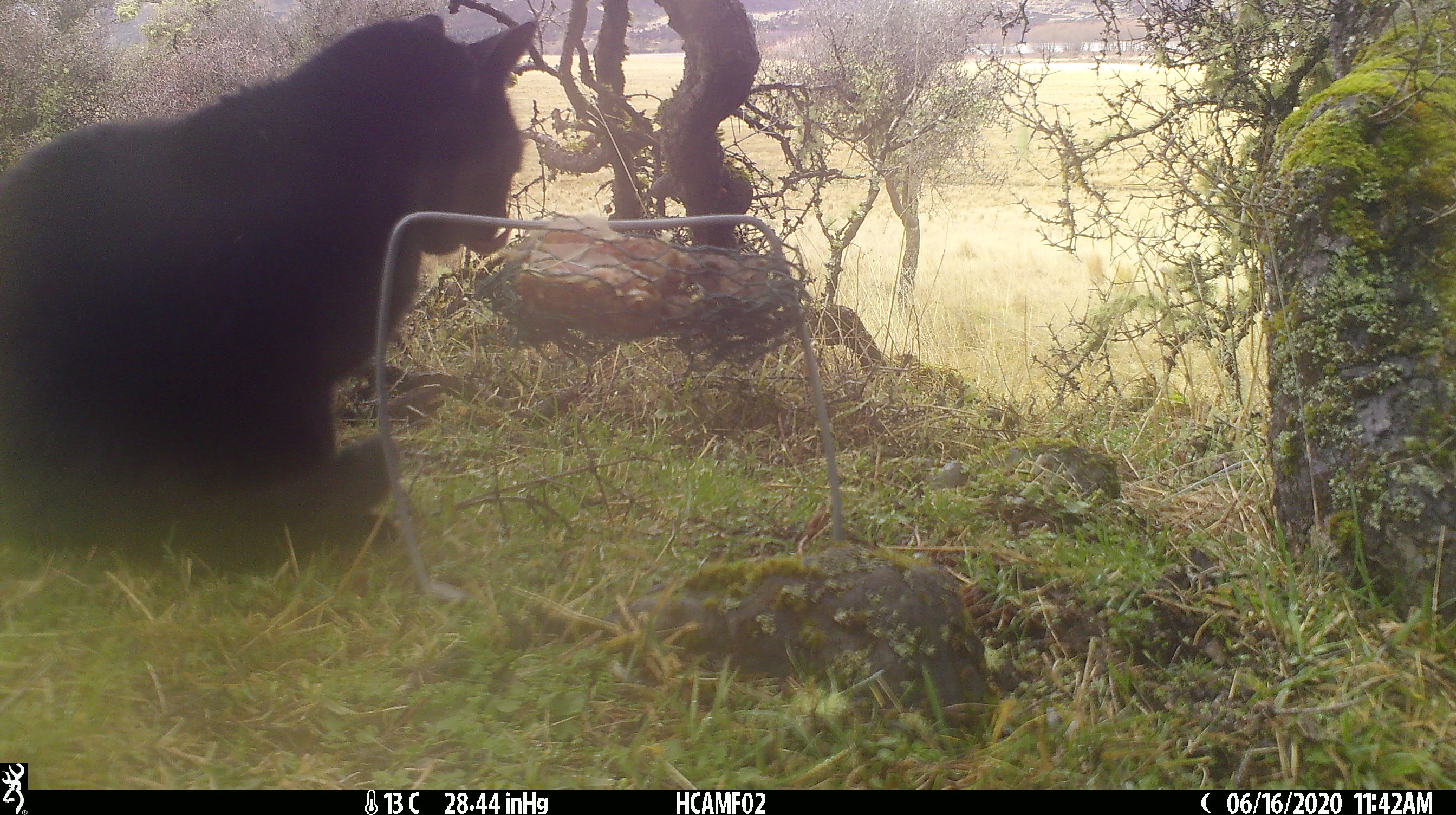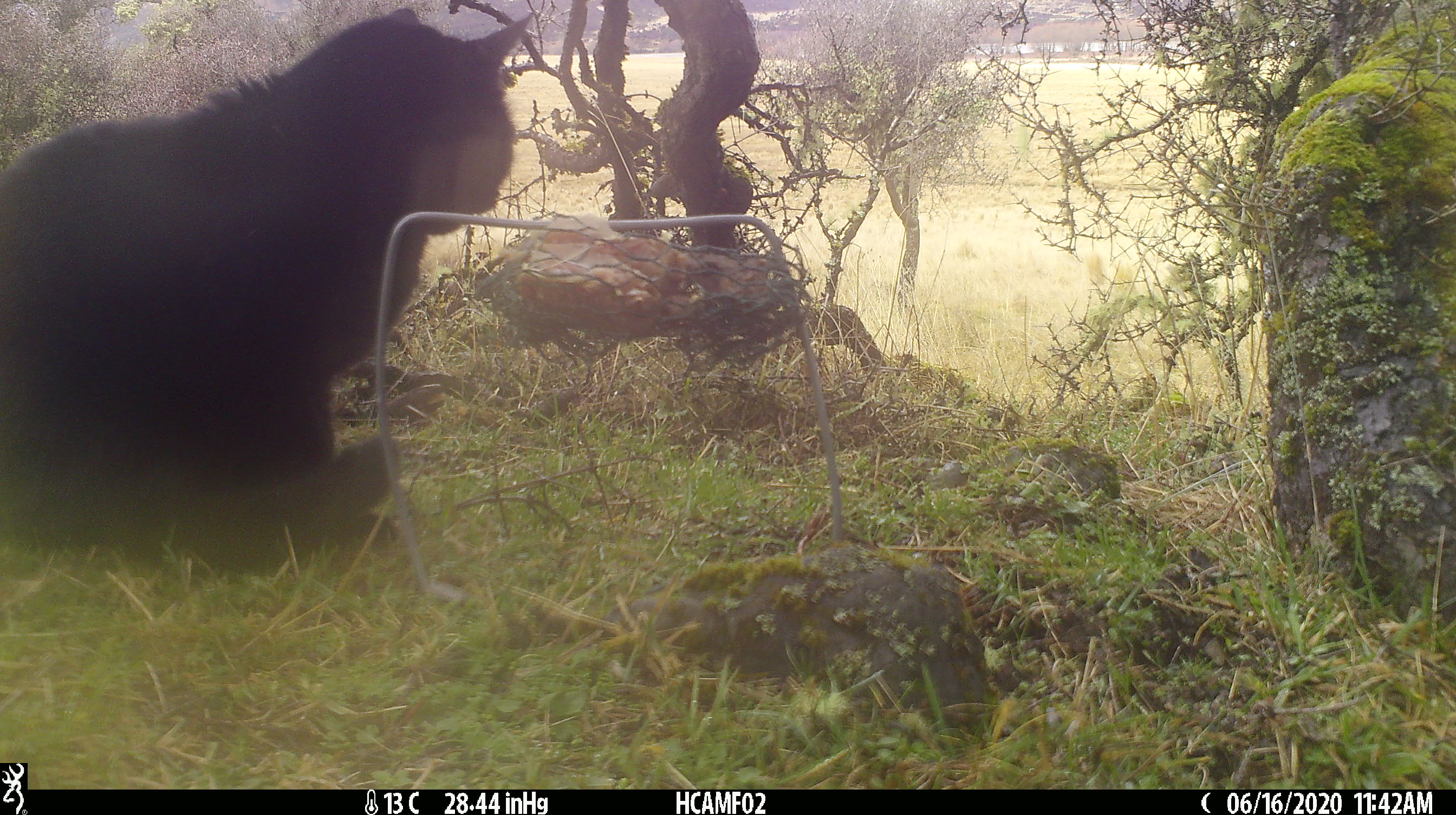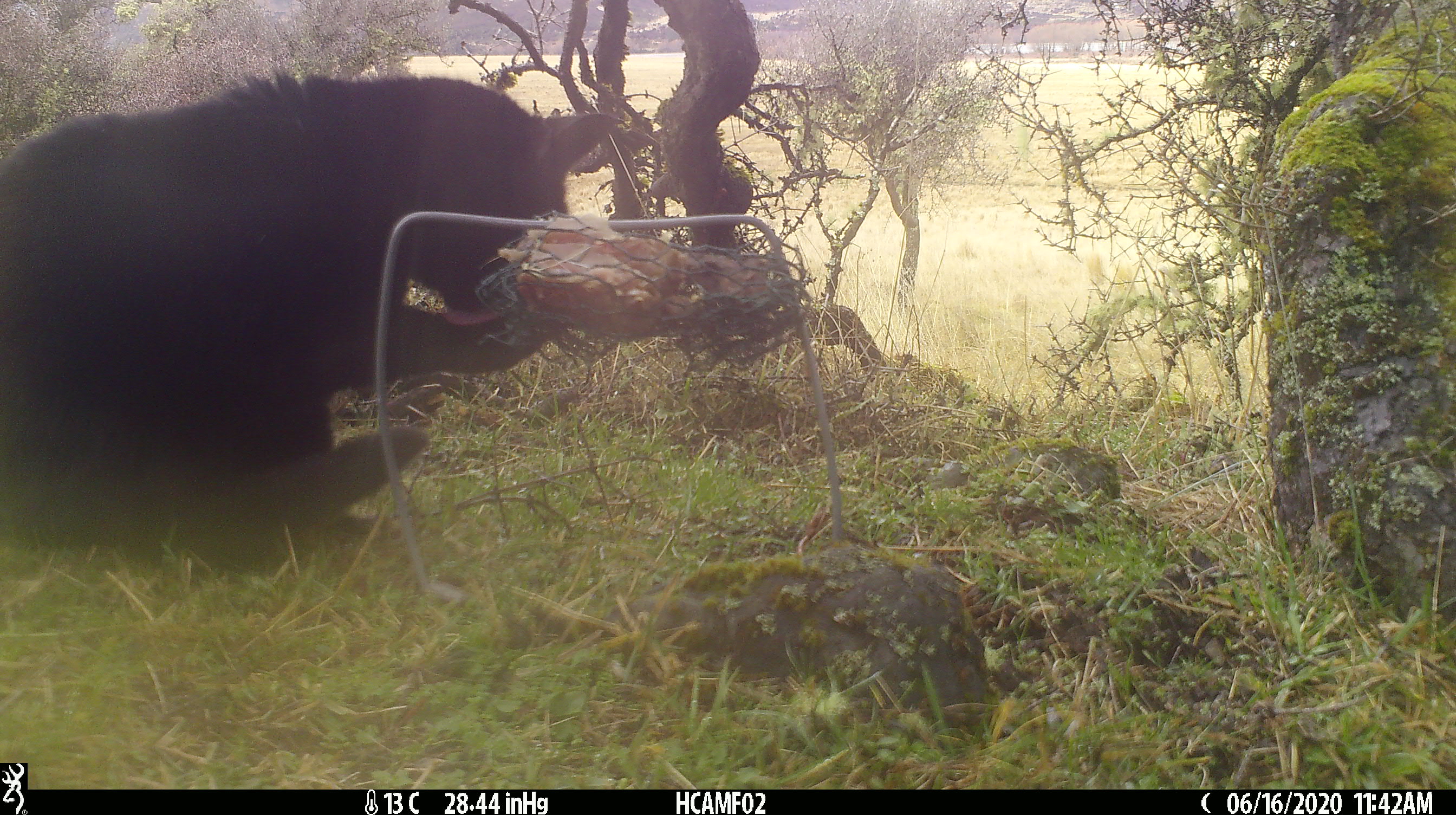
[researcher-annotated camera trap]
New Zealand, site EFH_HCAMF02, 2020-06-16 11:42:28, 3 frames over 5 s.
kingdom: Animalia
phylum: Chordata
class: Mammalia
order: Carnivora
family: Felidae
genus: Felis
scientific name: Felis catus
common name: domestic cat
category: cat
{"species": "cat (domestic cat) (Felis catus)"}